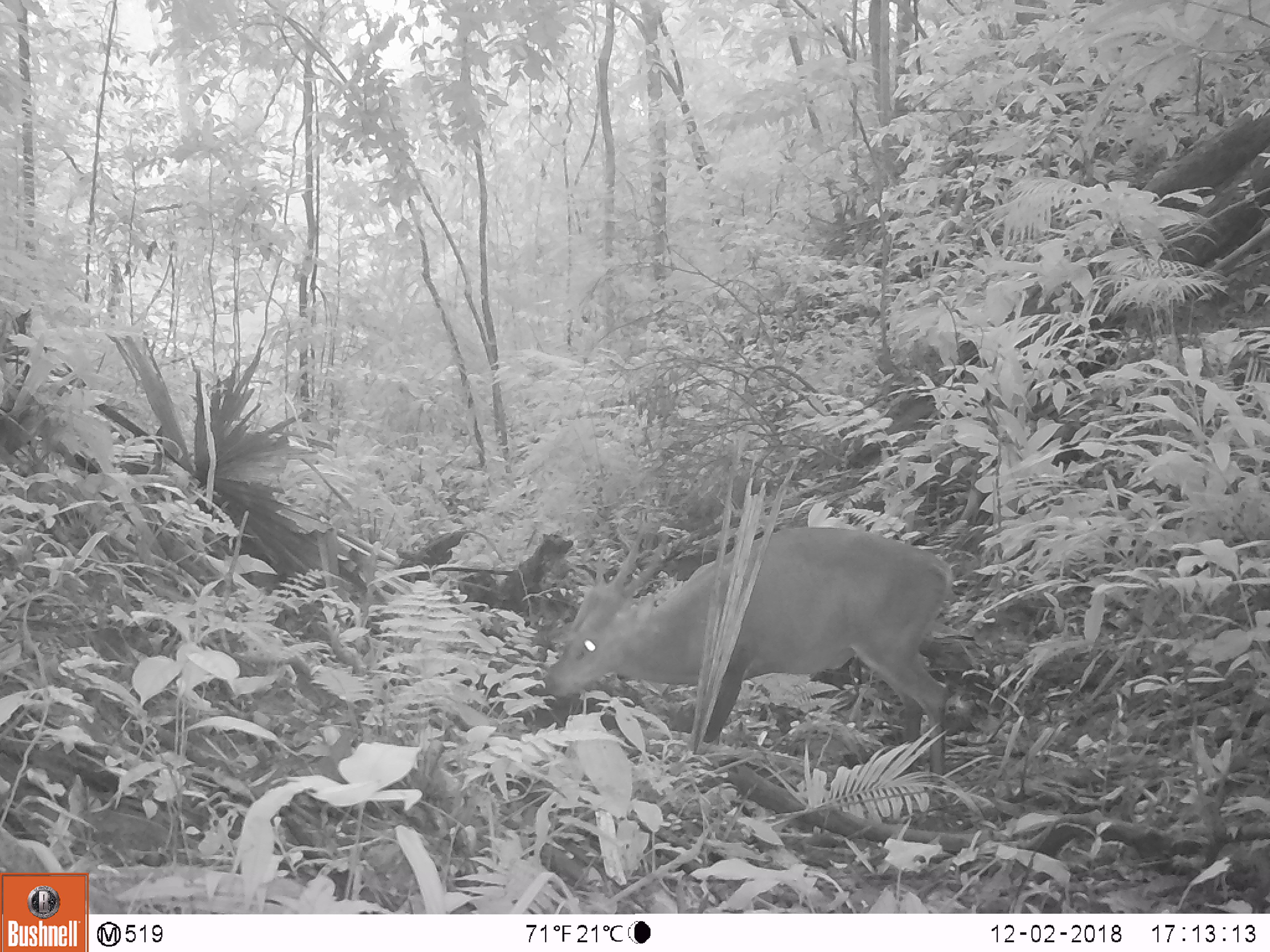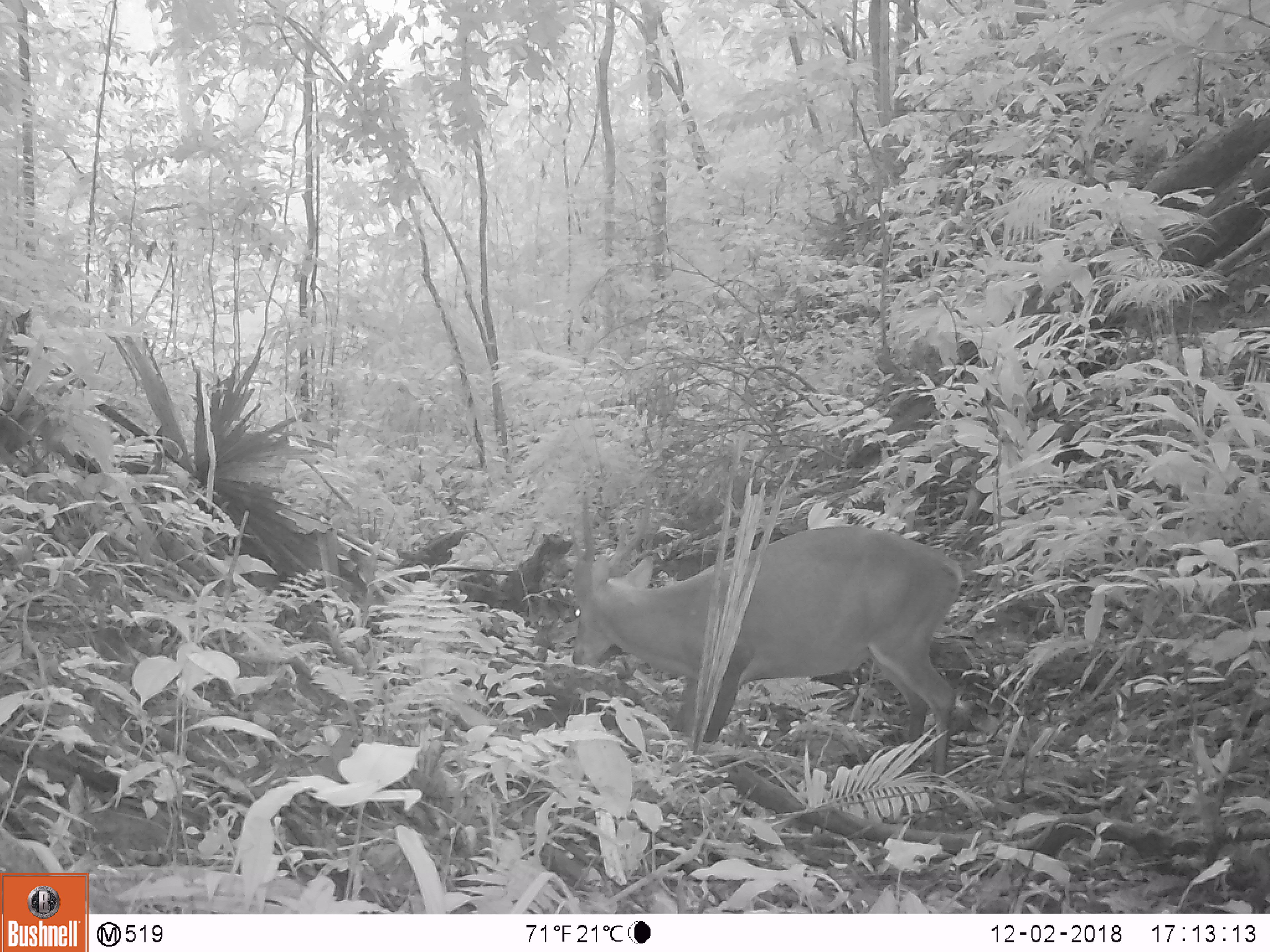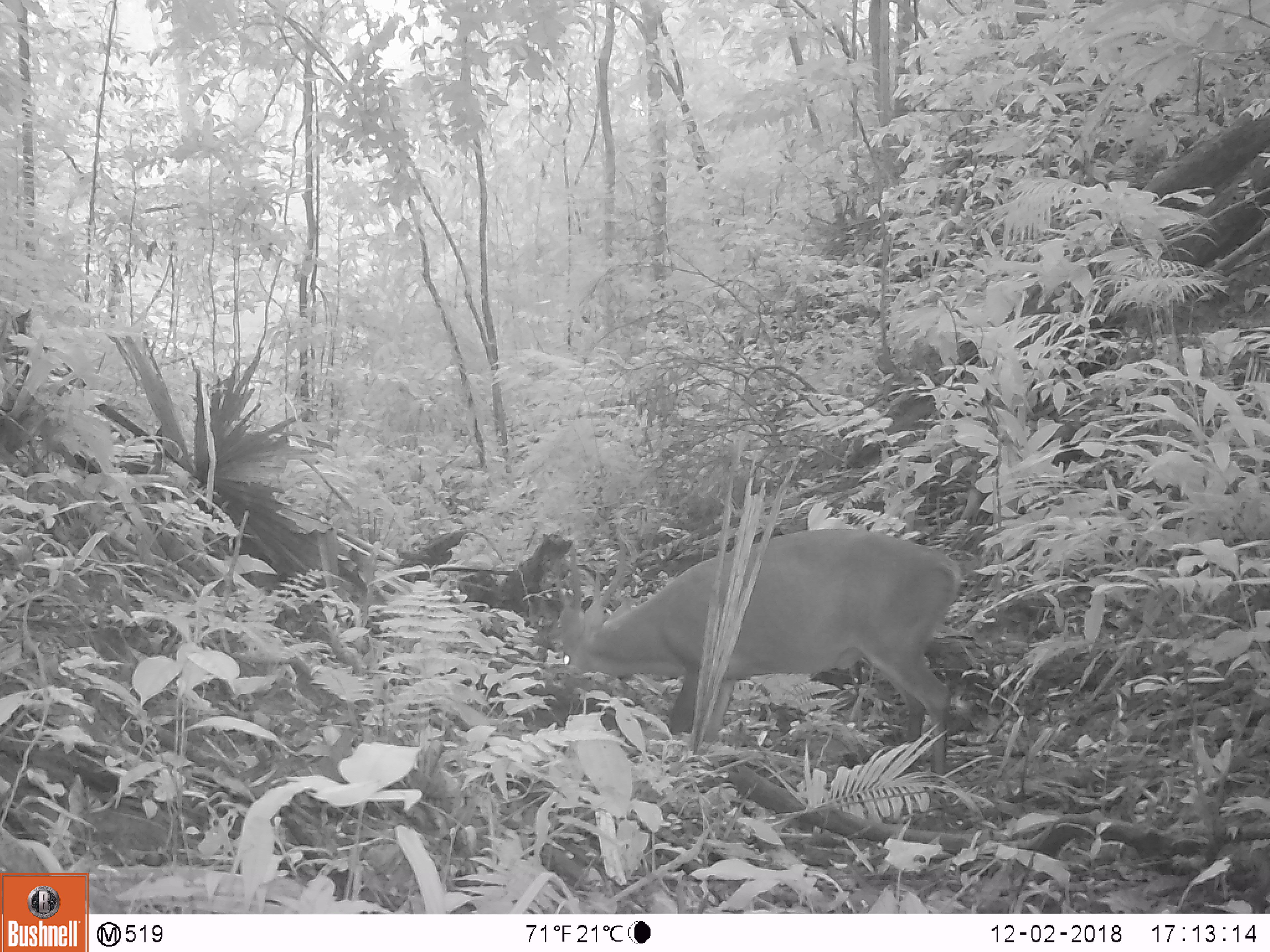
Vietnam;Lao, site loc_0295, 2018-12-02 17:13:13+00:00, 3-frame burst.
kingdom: Animalia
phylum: Chordata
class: Mammalia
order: Artiodactyla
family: Cervidae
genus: Muntiacus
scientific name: Muntiacus vuquangensis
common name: large-antlered muntjac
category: large antlered muntjac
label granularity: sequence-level